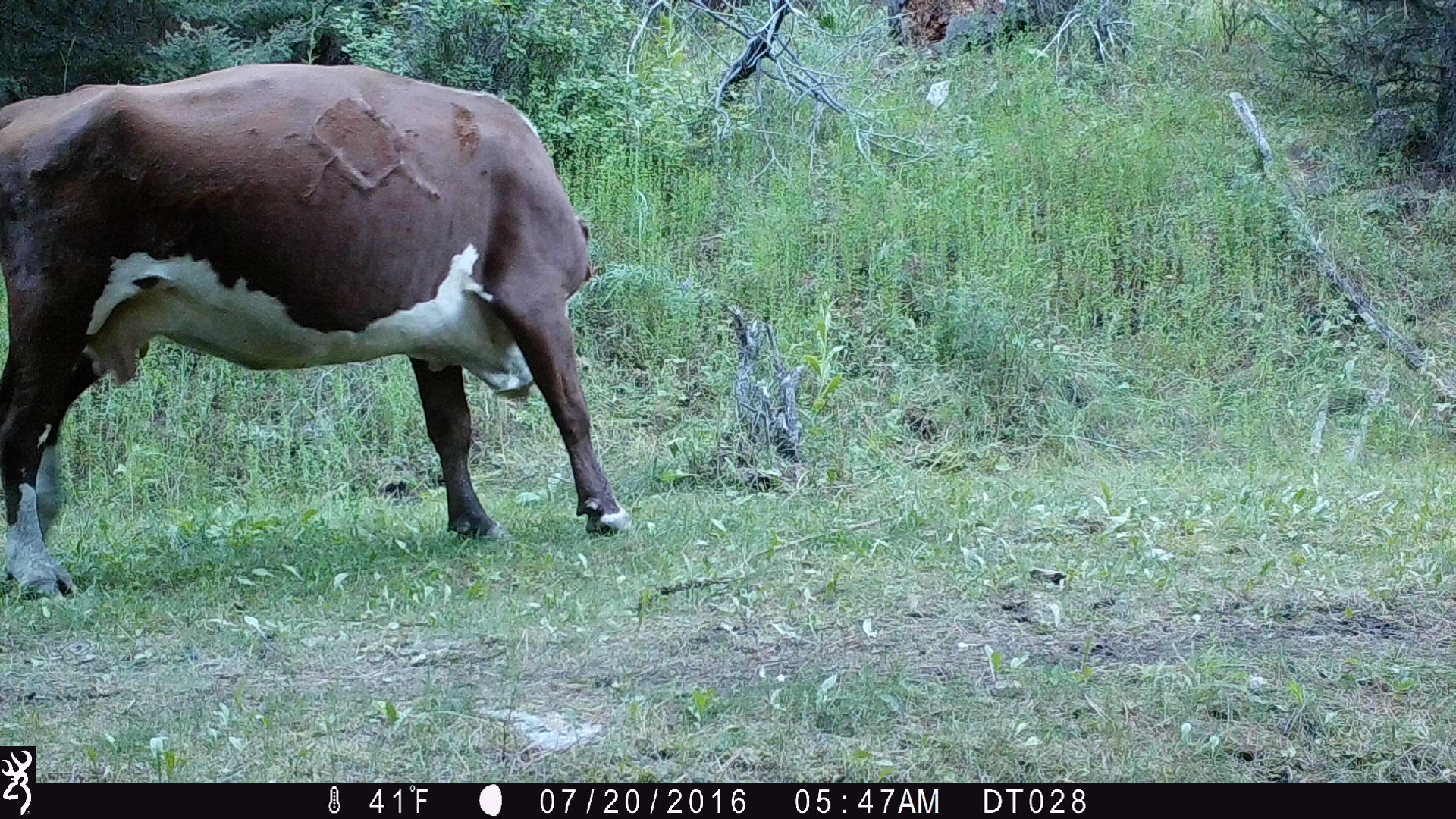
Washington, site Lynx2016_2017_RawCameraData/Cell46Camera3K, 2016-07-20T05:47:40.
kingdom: Animalia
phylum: Chordata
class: Mammalia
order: Artiodactyla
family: Bovidae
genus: Bos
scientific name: Bos taurus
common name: domestic cattle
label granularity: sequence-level